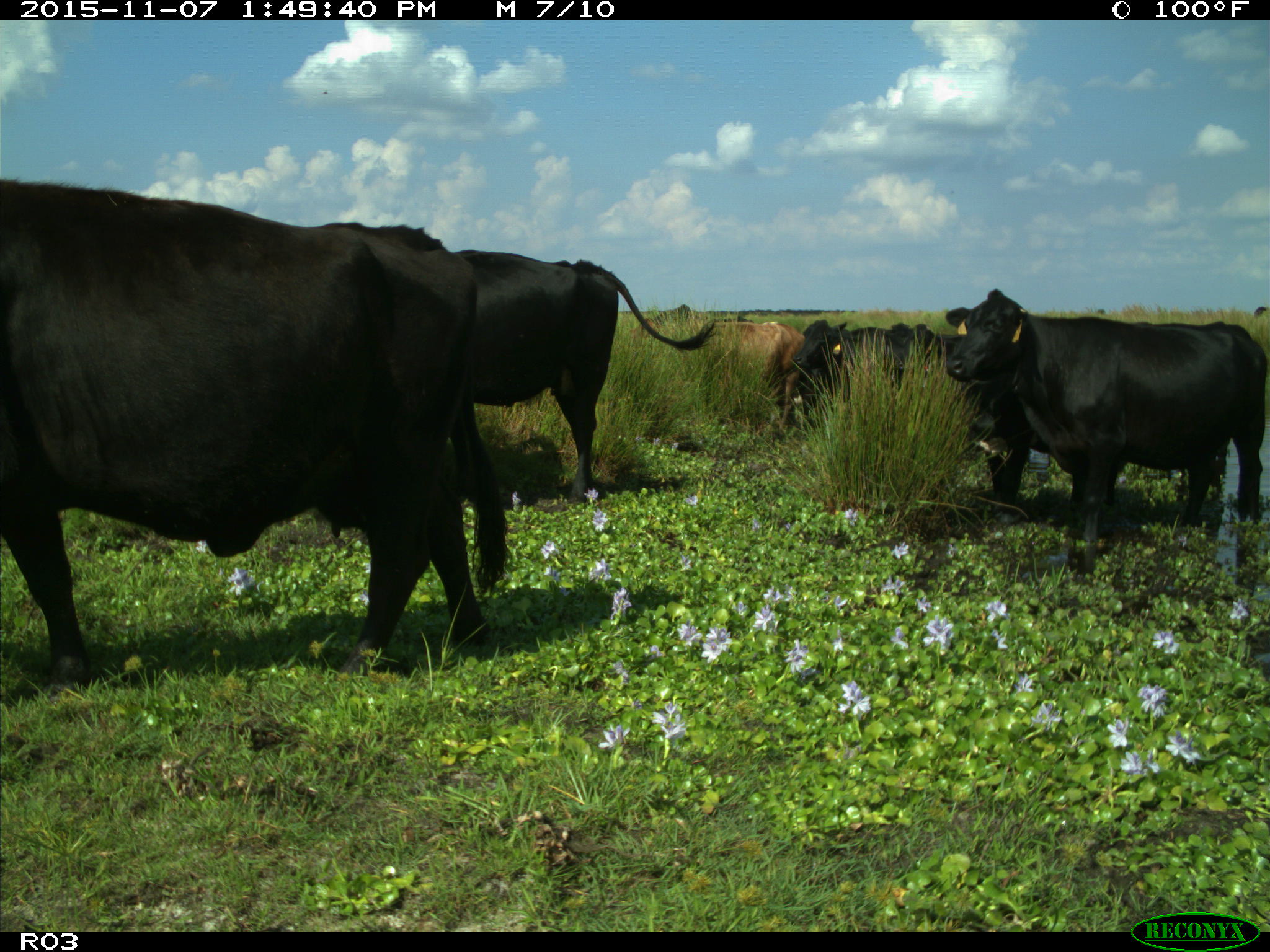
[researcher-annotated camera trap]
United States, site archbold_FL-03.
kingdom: Animalia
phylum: Chordata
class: Mammalia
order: Artiodactyla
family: Bovidae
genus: Bos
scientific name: Bos taurus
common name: domestic cow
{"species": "Bos taurus (domestic cow)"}